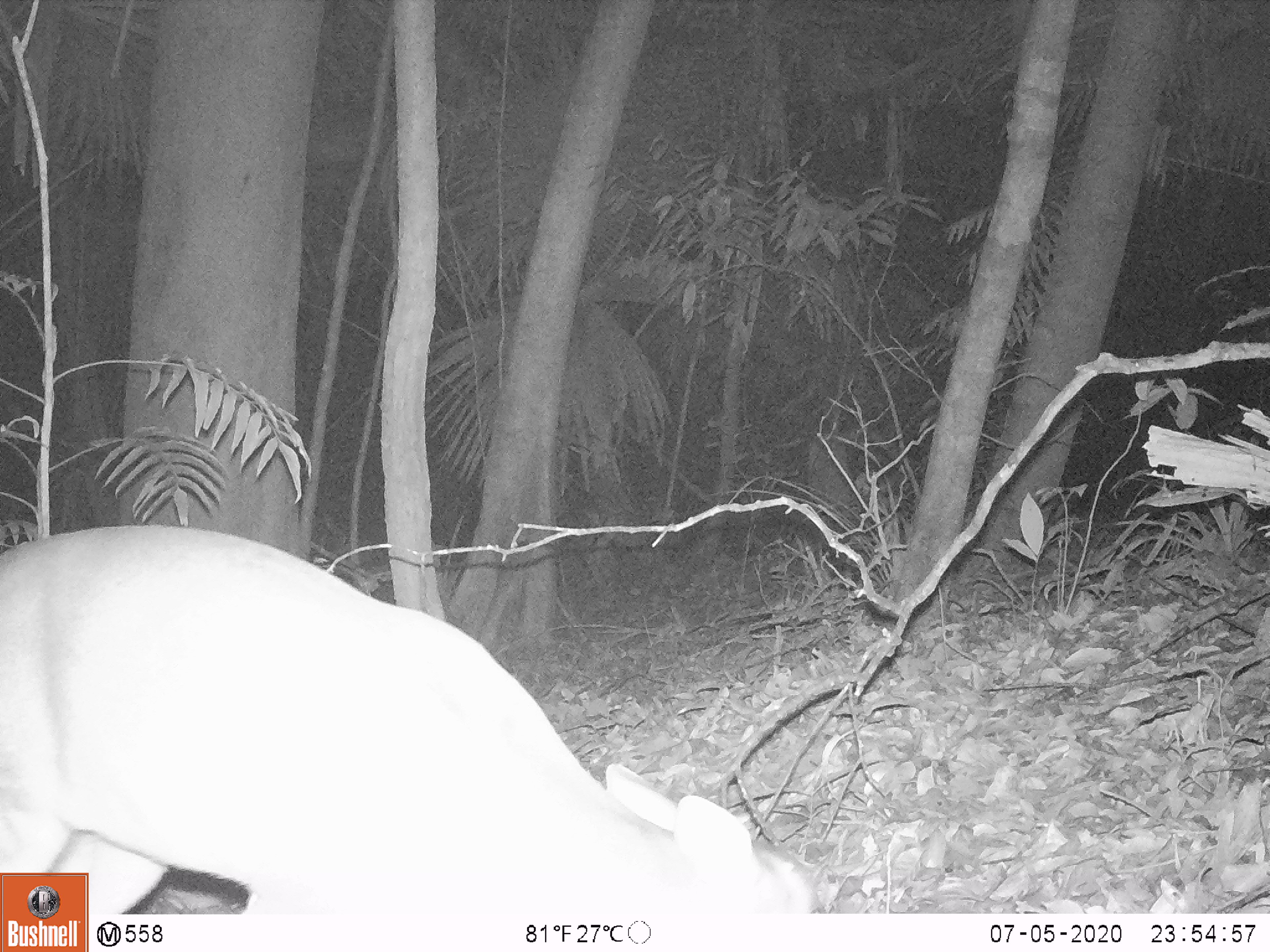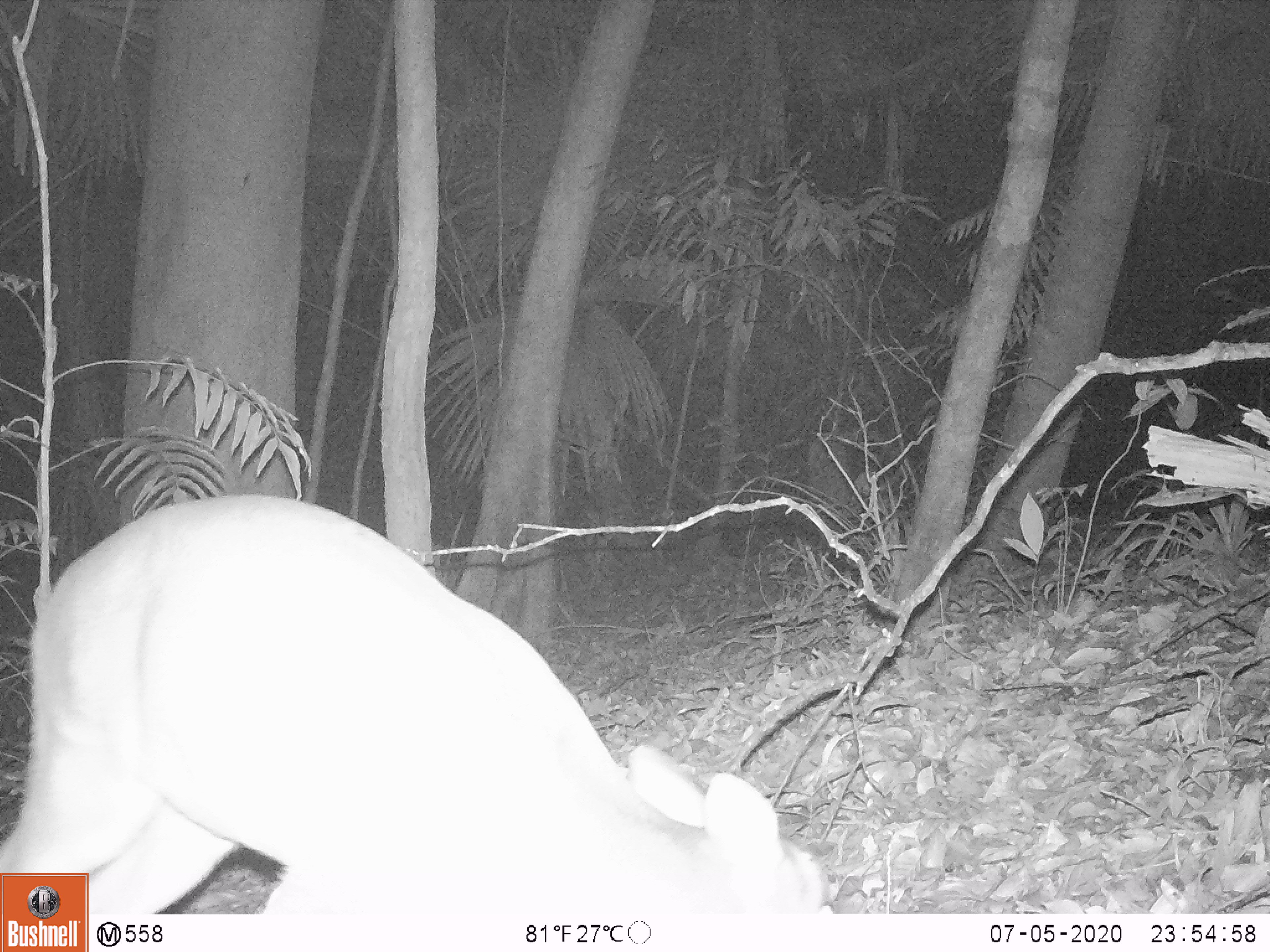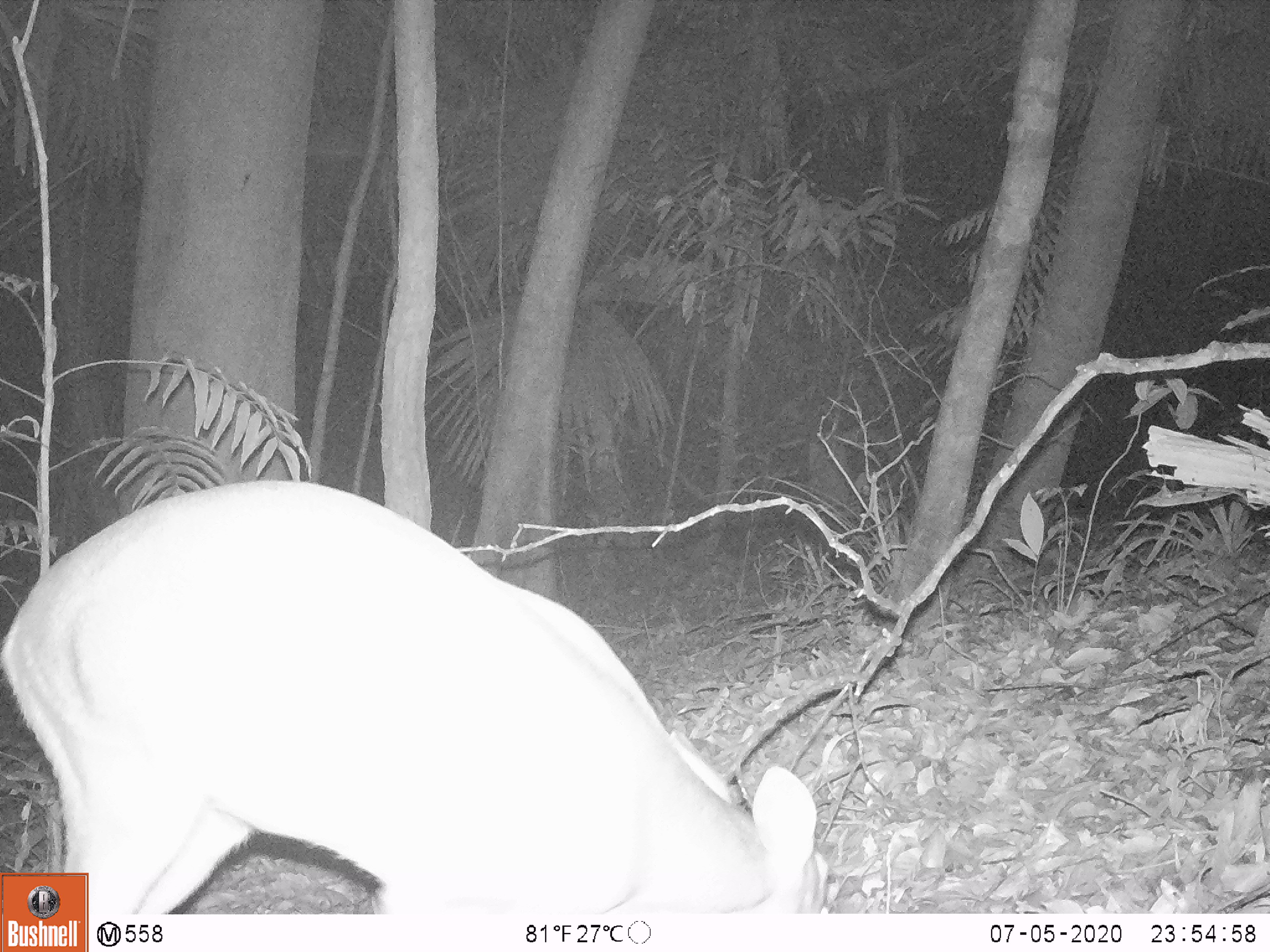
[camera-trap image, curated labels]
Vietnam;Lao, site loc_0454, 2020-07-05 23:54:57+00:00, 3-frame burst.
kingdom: Animalia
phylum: Chordata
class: Mammalia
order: Artiodactyla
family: Cervidae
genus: Muntiacus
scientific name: Muntiacus vuquangensis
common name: large-antlered muntjac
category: large antlered muntjac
Large antlered muntjac (large-antlered muntjac) (Muntiacus vuquangensis). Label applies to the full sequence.